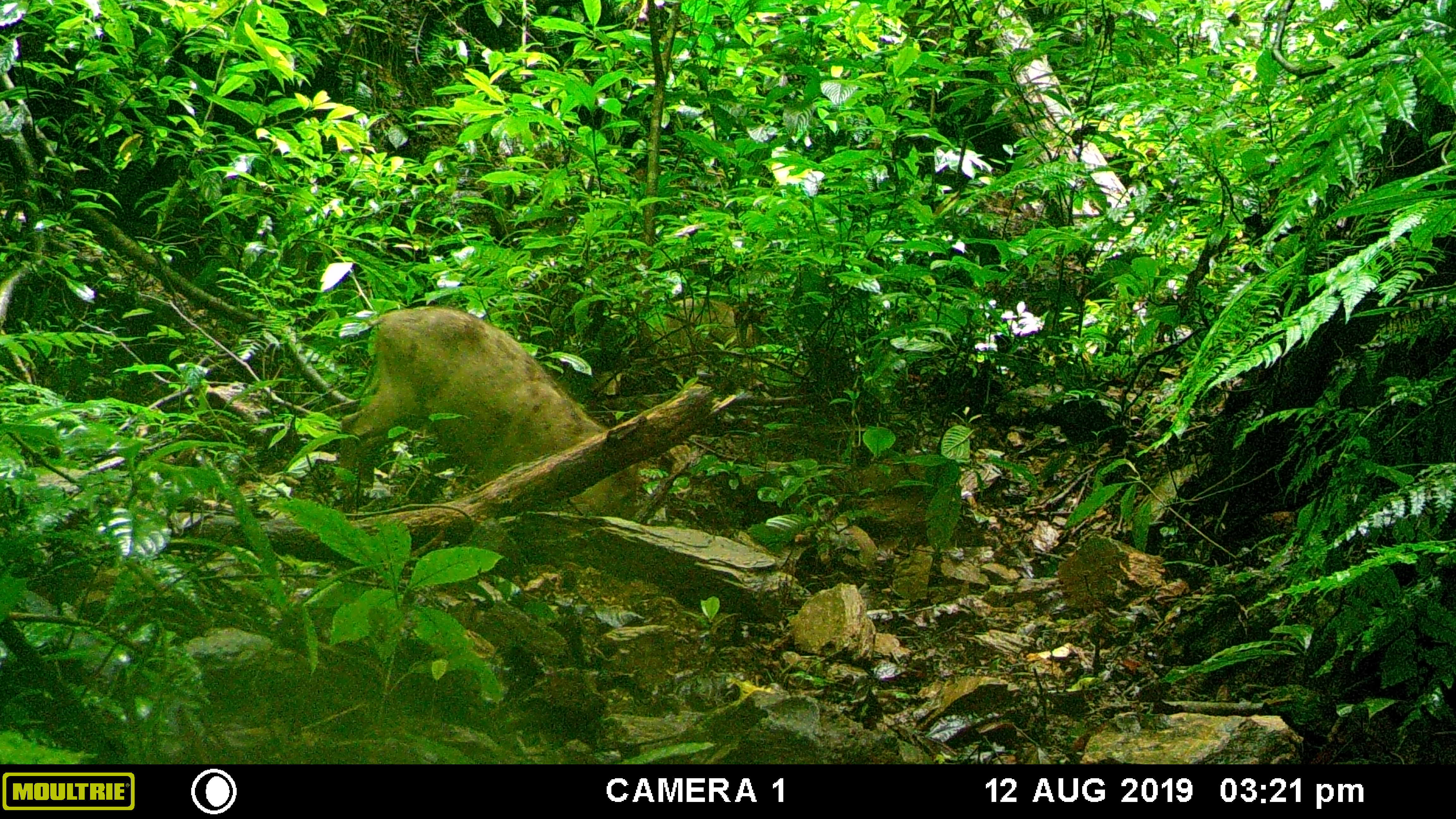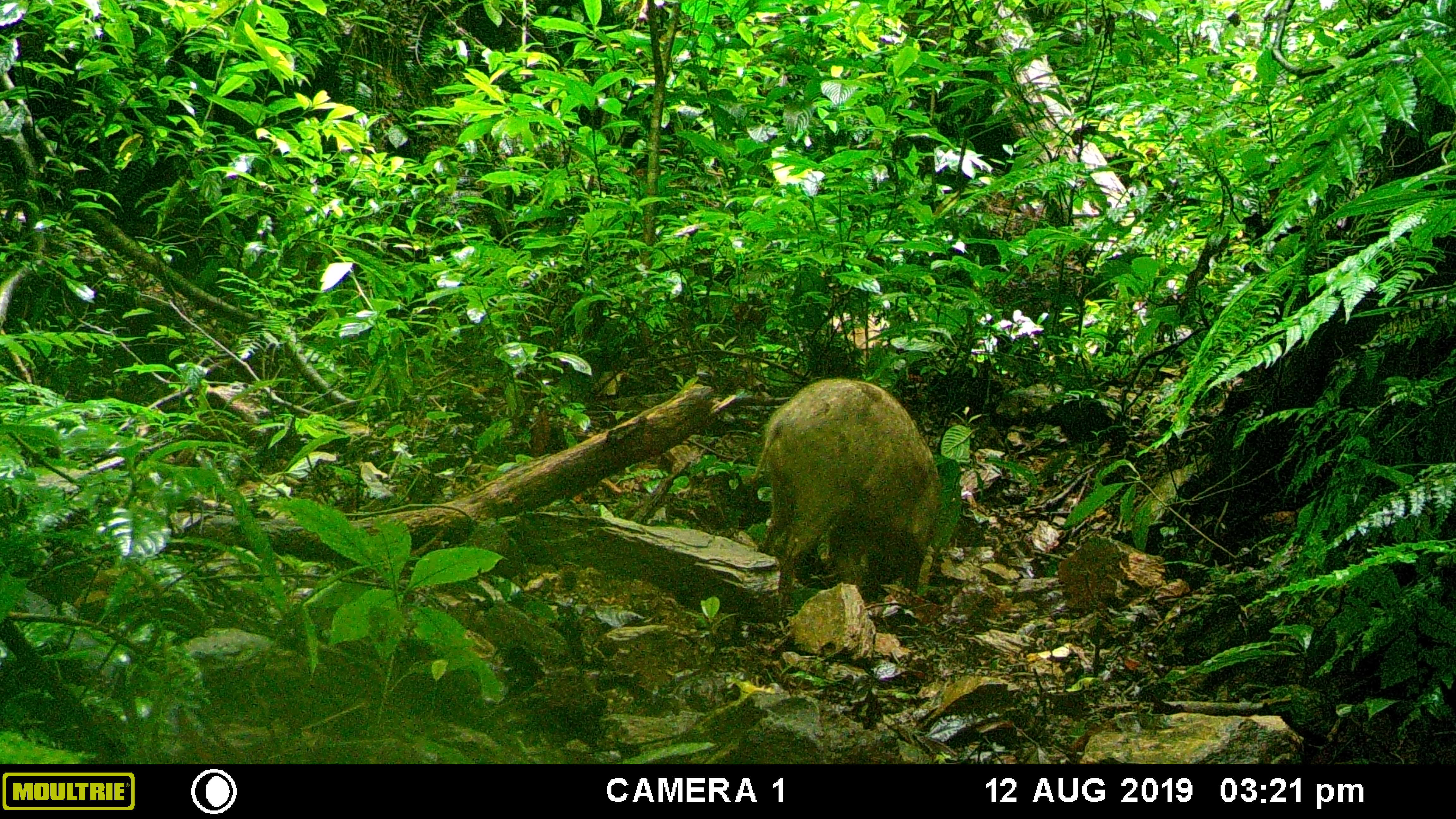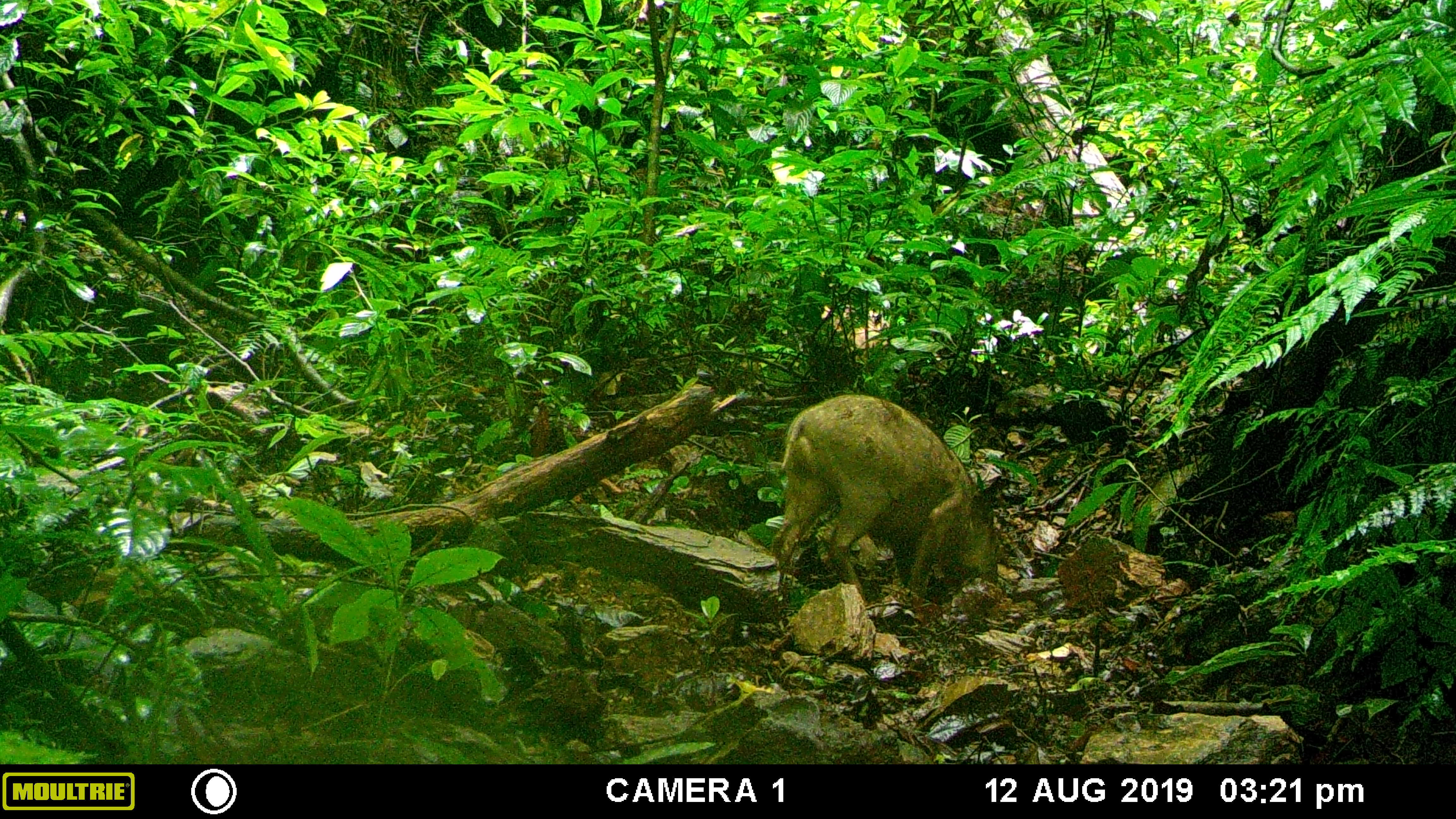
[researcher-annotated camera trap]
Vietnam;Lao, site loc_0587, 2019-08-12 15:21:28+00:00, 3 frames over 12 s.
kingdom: Animalia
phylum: Chordata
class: Mammalia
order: Artiodactyla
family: Suidae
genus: Sus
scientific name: Sus scrofa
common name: eurasian wild pig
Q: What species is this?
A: Eurasian wild pig (Sus scrofa).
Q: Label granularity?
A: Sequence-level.